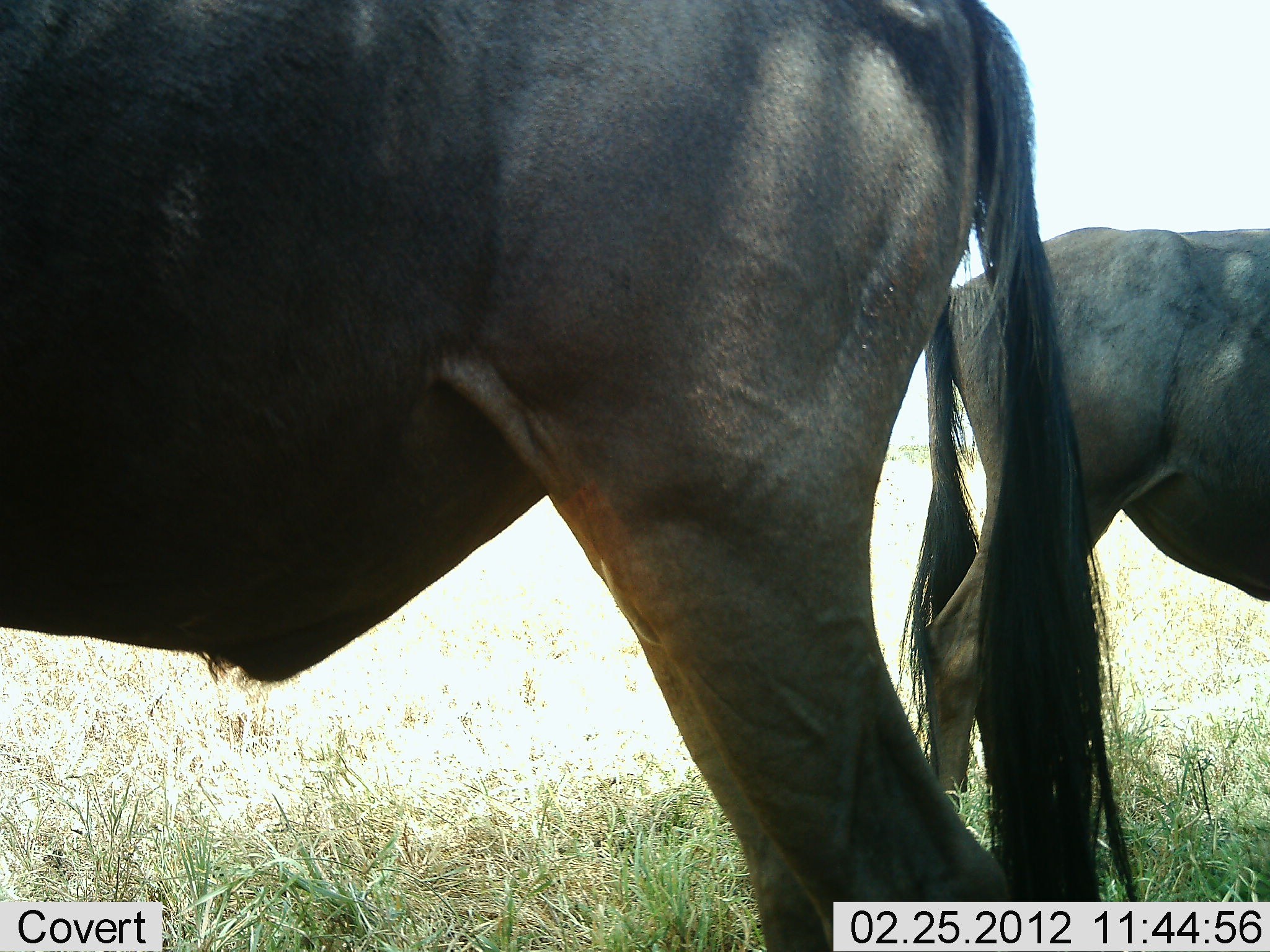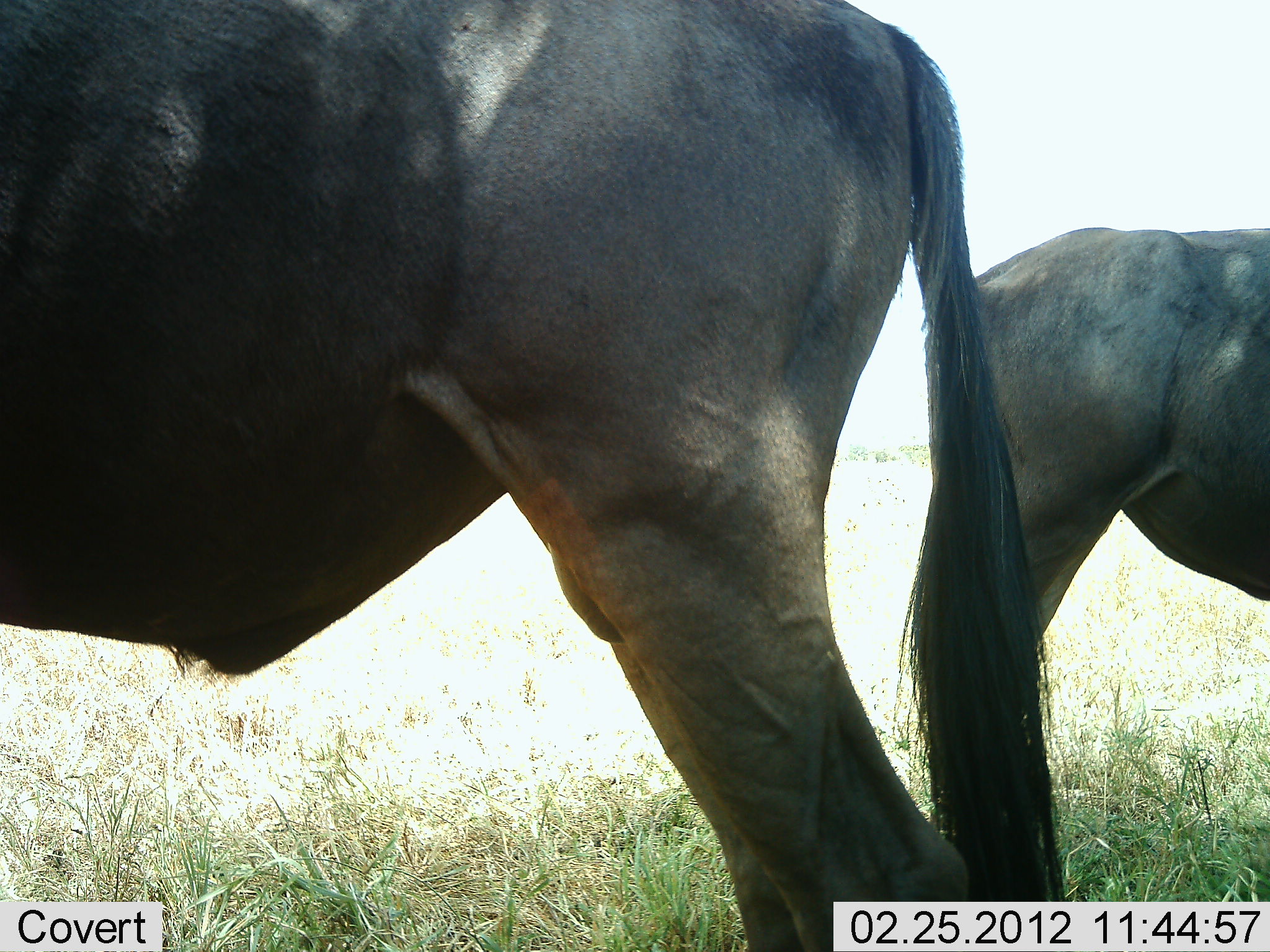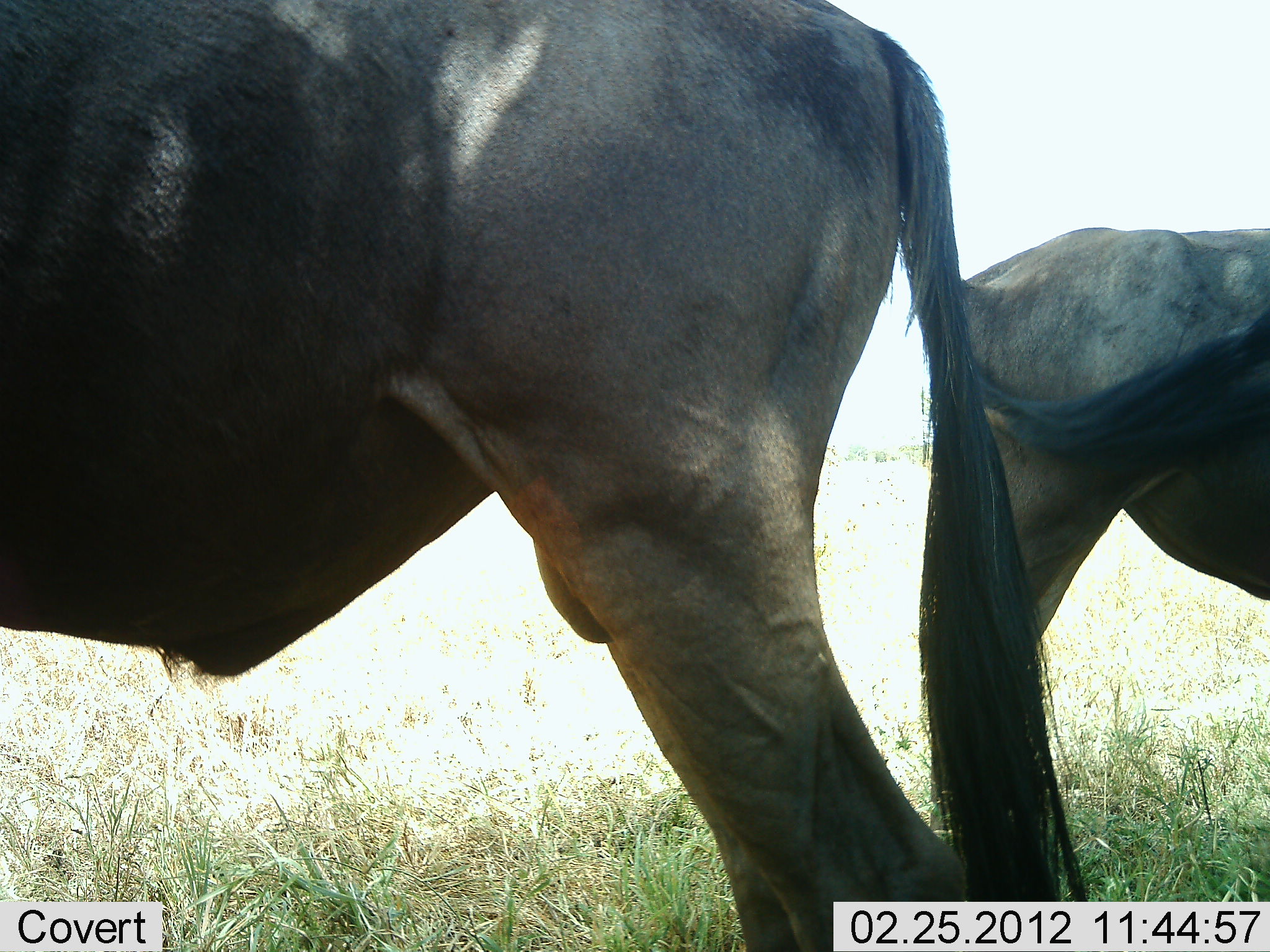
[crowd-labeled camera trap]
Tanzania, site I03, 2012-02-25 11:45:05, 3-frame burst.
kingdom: Animalia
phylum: Chordata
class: Mammalia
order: Artiodactyla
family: Bovidae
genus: Connochaetes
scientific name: Connochaetes taurinus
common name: blue wildebeest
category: wildebeest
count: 2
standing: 100%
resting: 5%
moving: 0%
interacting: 0%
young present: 0%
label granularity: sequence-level